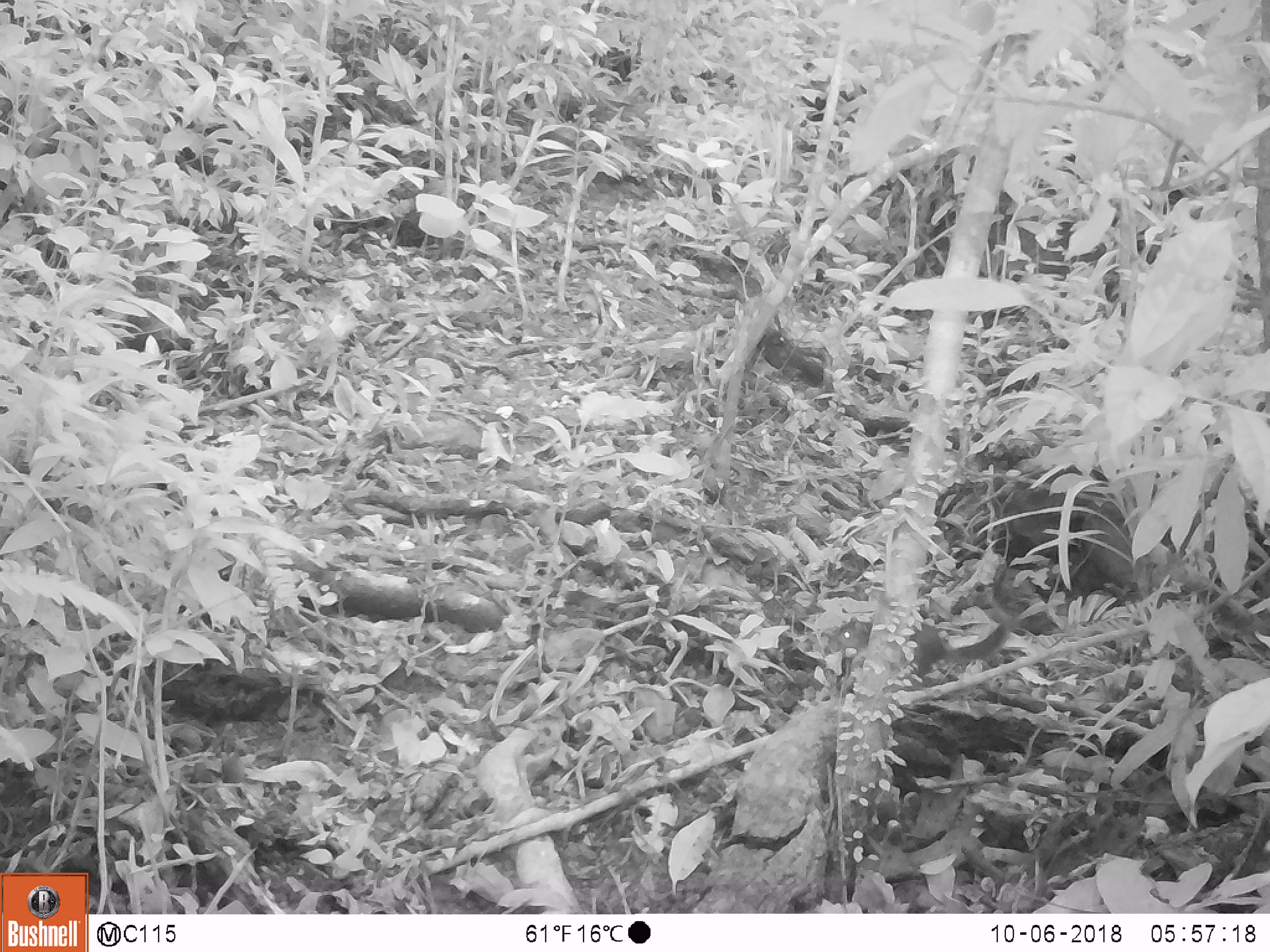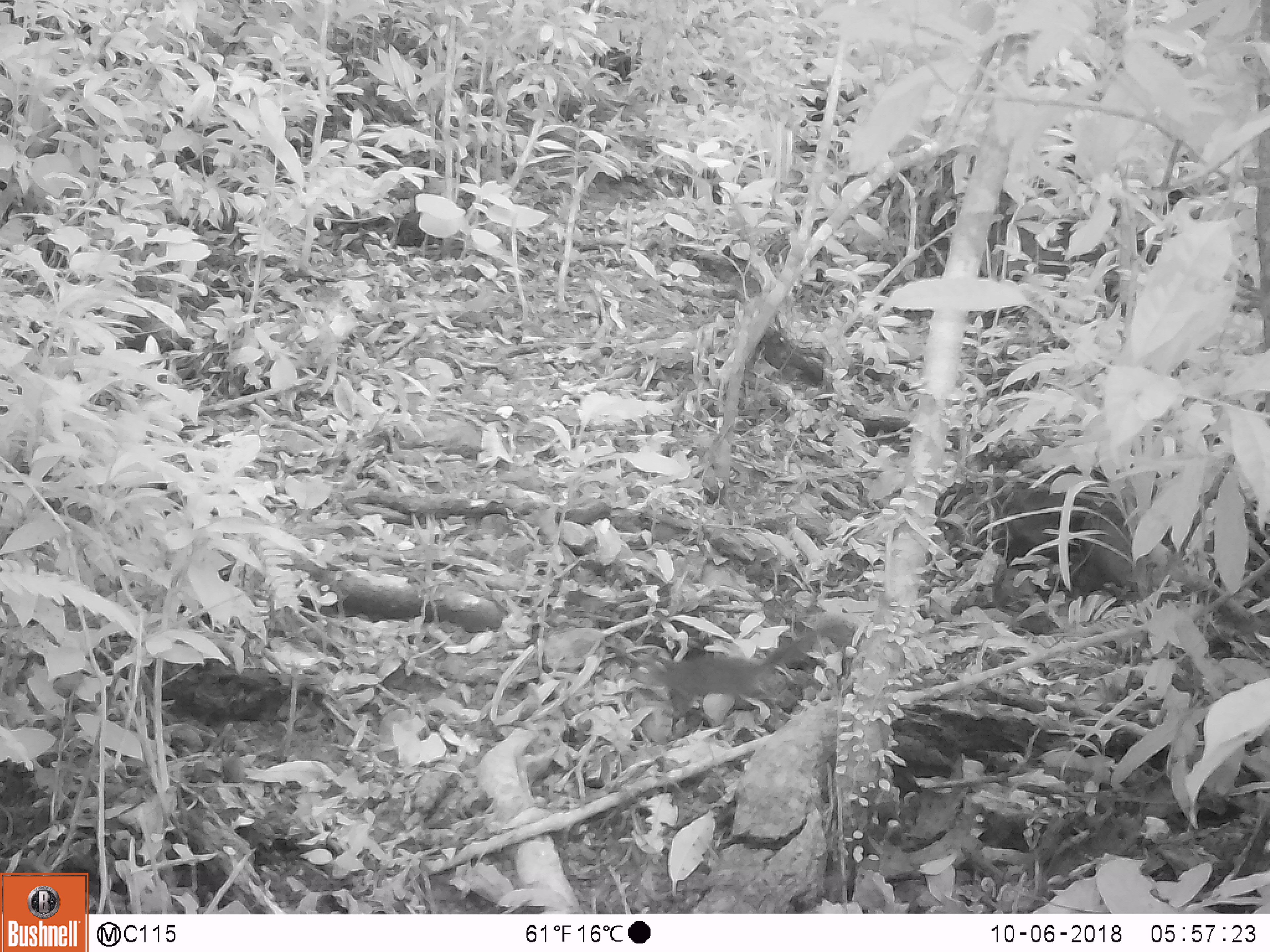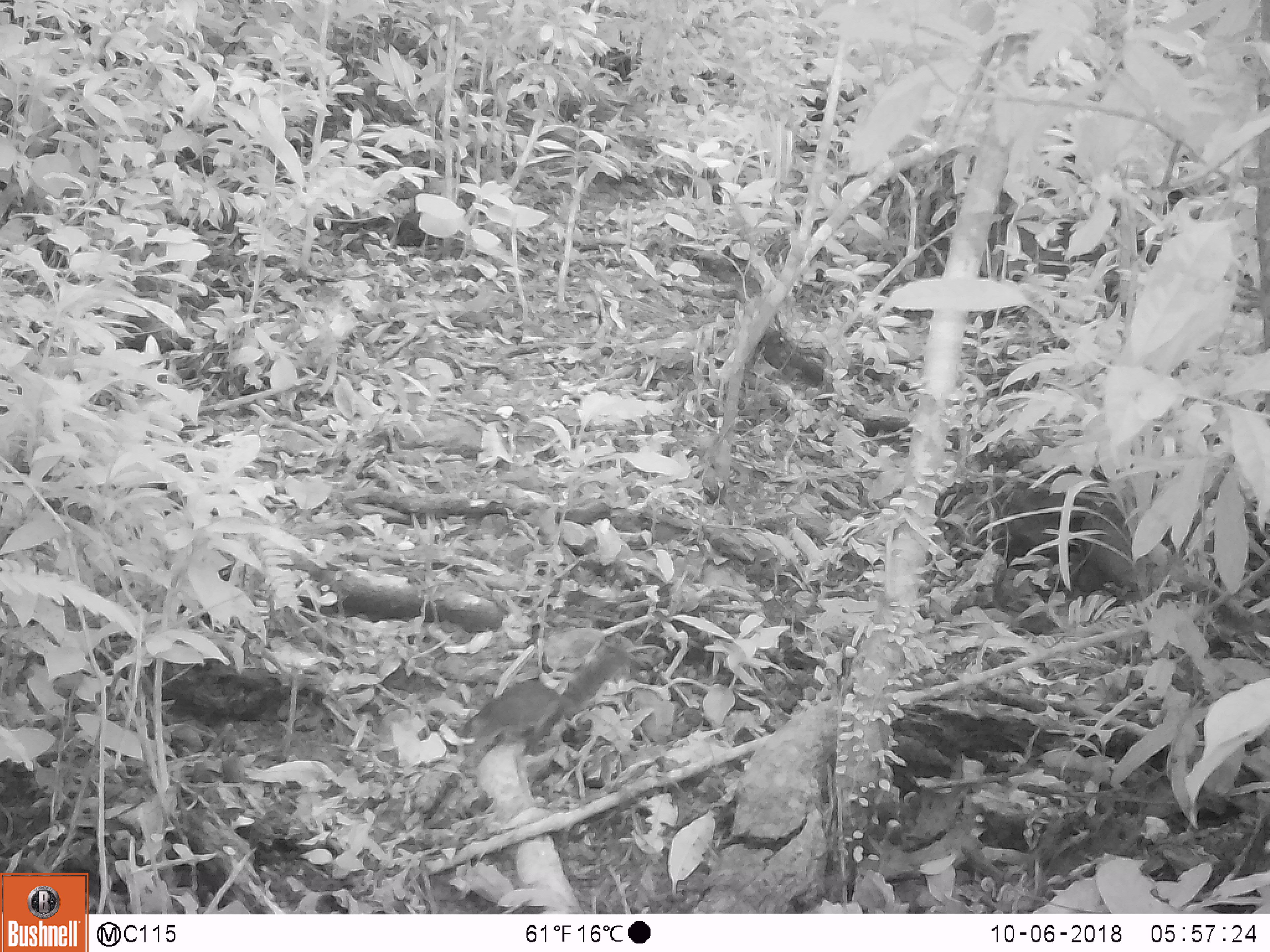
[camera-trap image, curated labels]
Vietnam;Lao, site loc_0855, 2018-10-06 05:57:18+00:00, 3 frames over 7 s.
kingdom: Animalia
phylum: Chordata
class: Mammalia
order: Rodentia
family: Sciuridae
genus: Dremomys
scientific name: Dremomys rufigenis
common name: red-cheeked squirrel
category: red cheeked squirrel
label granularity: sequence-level